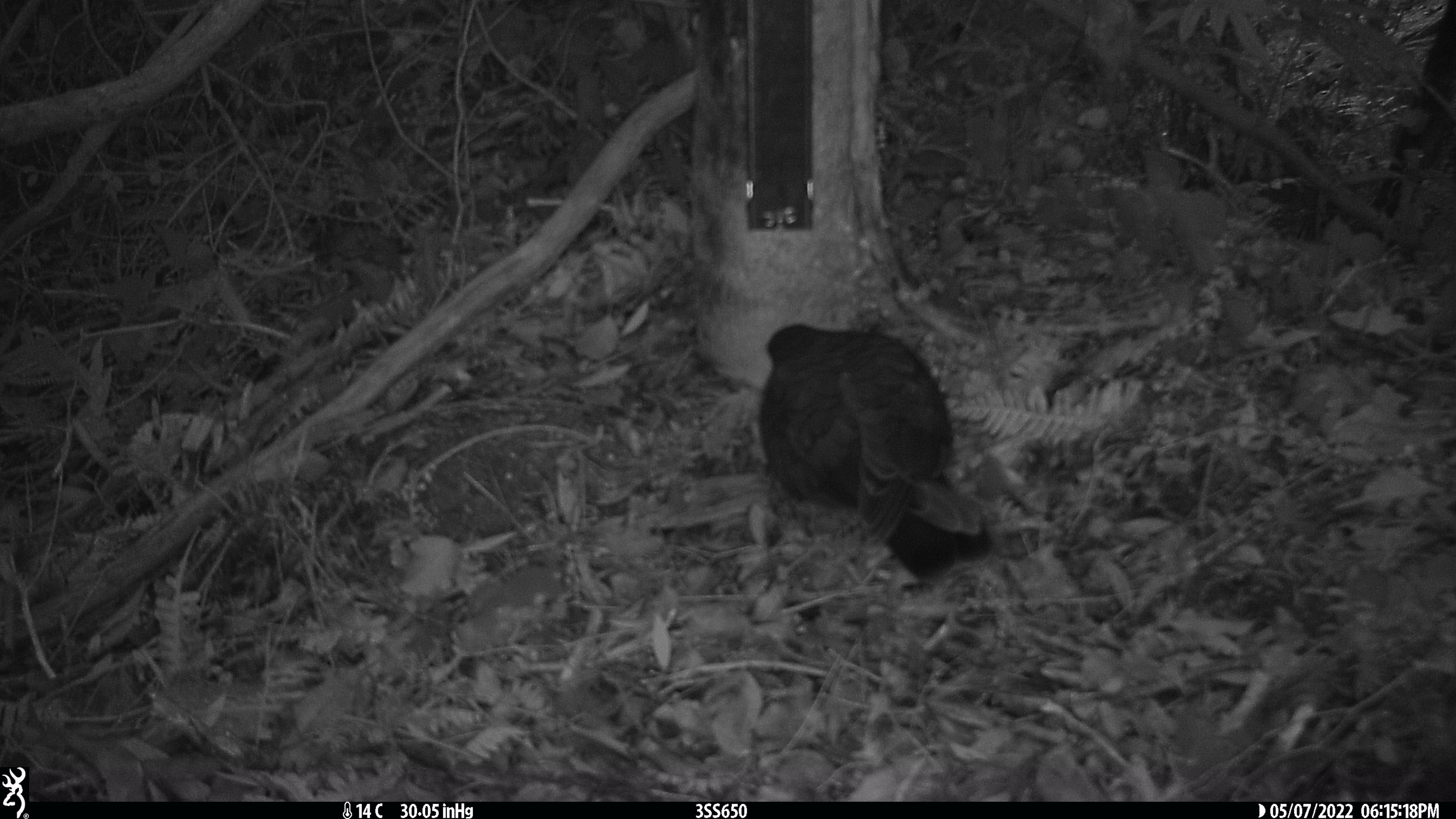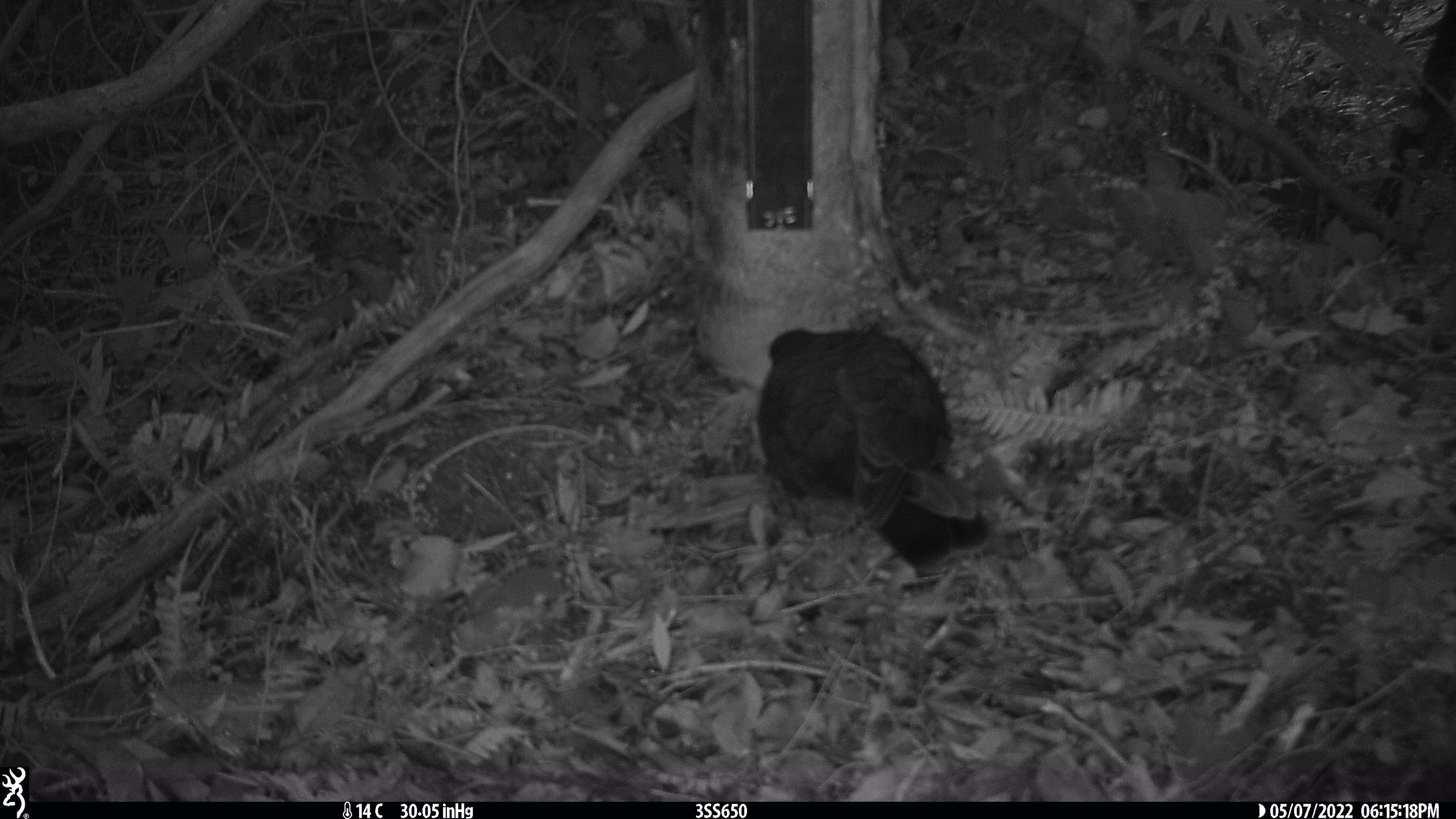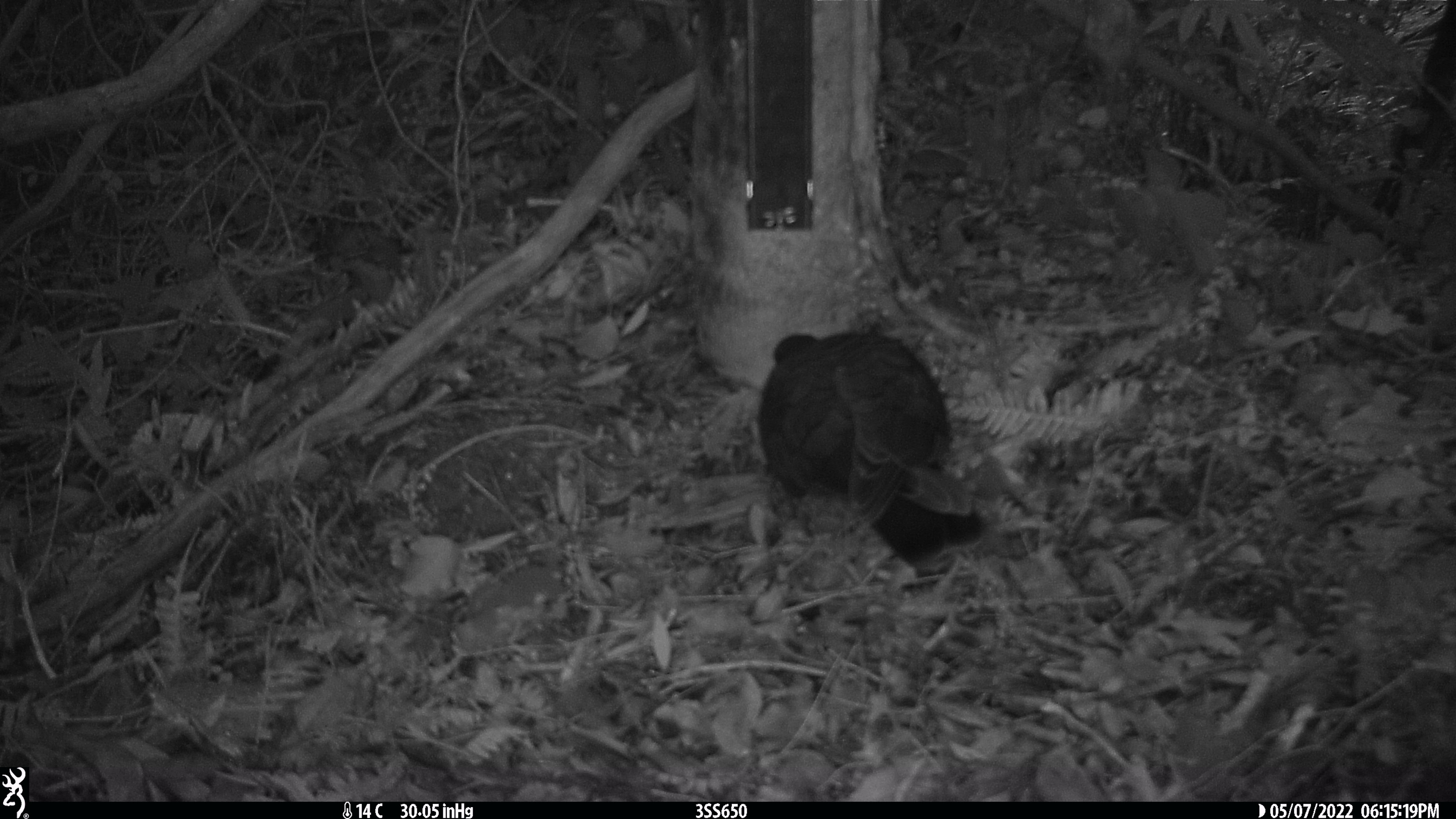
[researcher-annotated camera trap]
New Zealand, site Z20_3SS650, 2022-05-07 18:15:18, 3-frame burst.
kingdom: Animalia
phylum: Chordata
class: Aves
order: Psittaciformes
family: Strigopidae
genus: Nestor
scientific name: Nestor notabilis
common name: kea